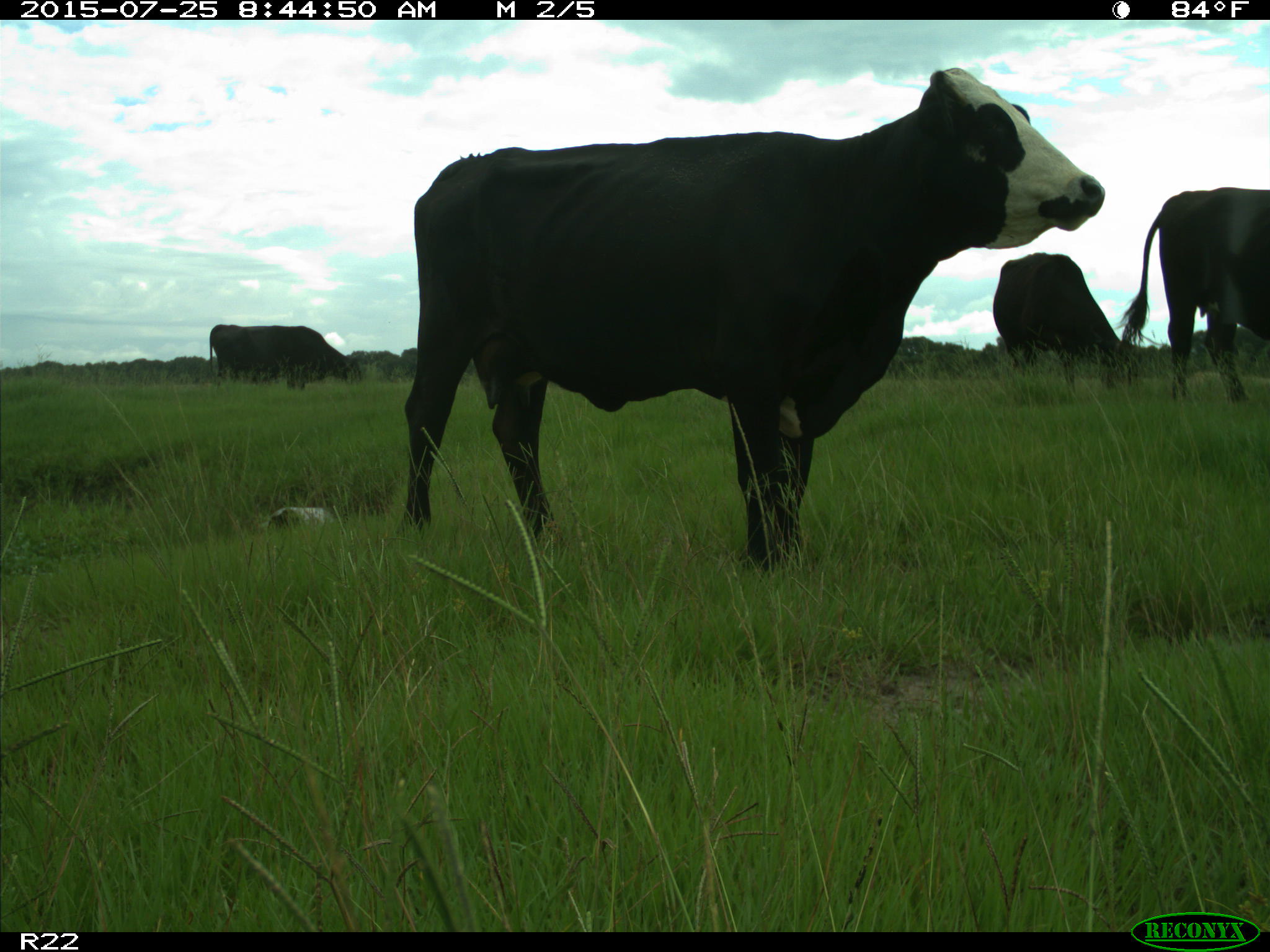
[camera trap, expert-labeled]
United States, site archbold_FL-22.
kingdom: Animalia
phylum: Chordata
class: Mammalia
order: Artiodactyla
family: Bovidae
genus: Bos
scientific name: Bos taurus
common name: domestic cow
Bos taurus (domestic cow).